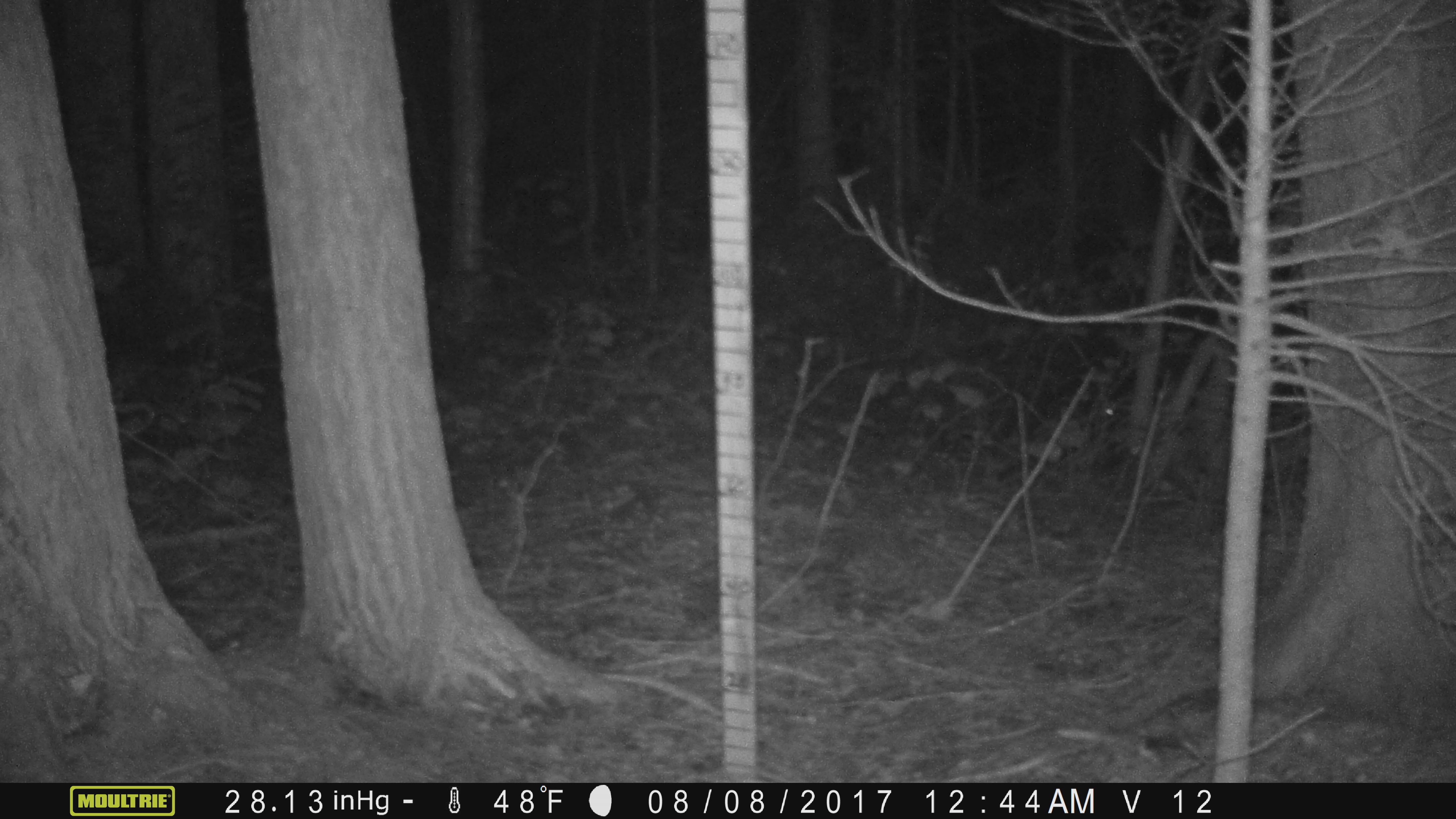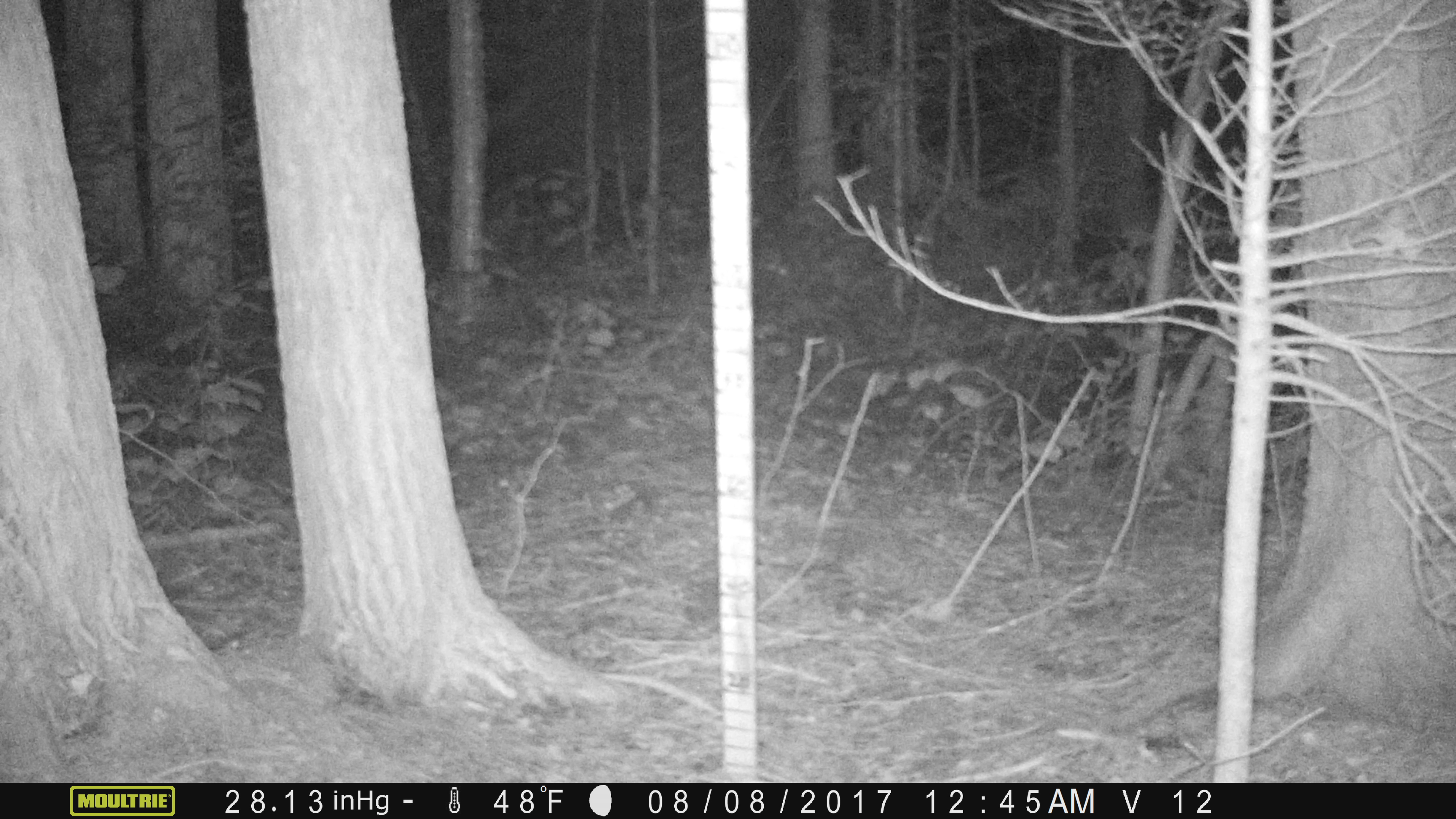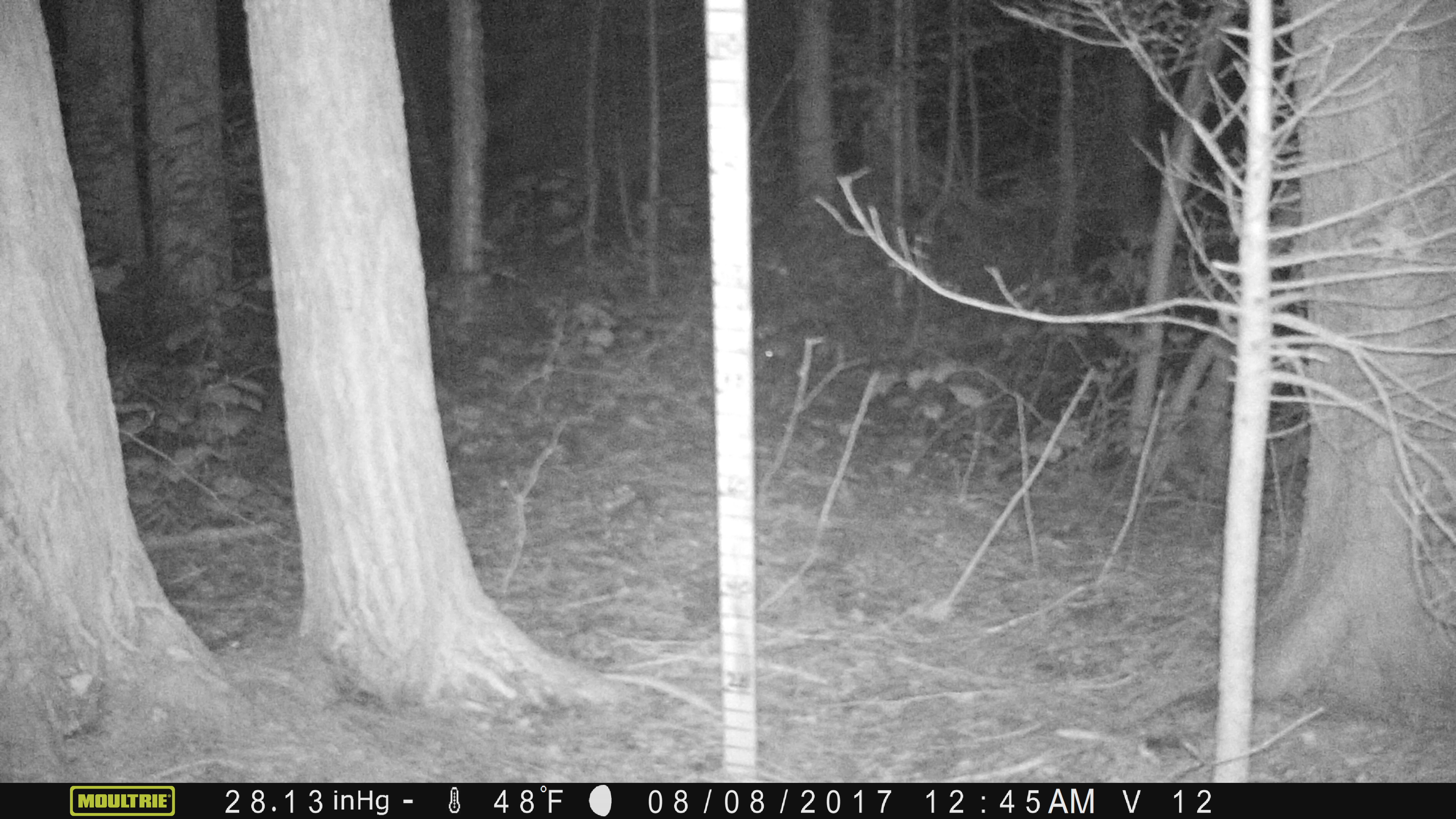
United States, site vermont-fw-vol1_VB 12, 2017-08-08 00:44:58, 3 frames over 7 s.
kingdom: Animalia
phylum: Chordata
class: Mammalia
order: Lagomorpha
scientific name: Lagomorpha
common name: rabbit or hare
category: rabbit or hare sp.